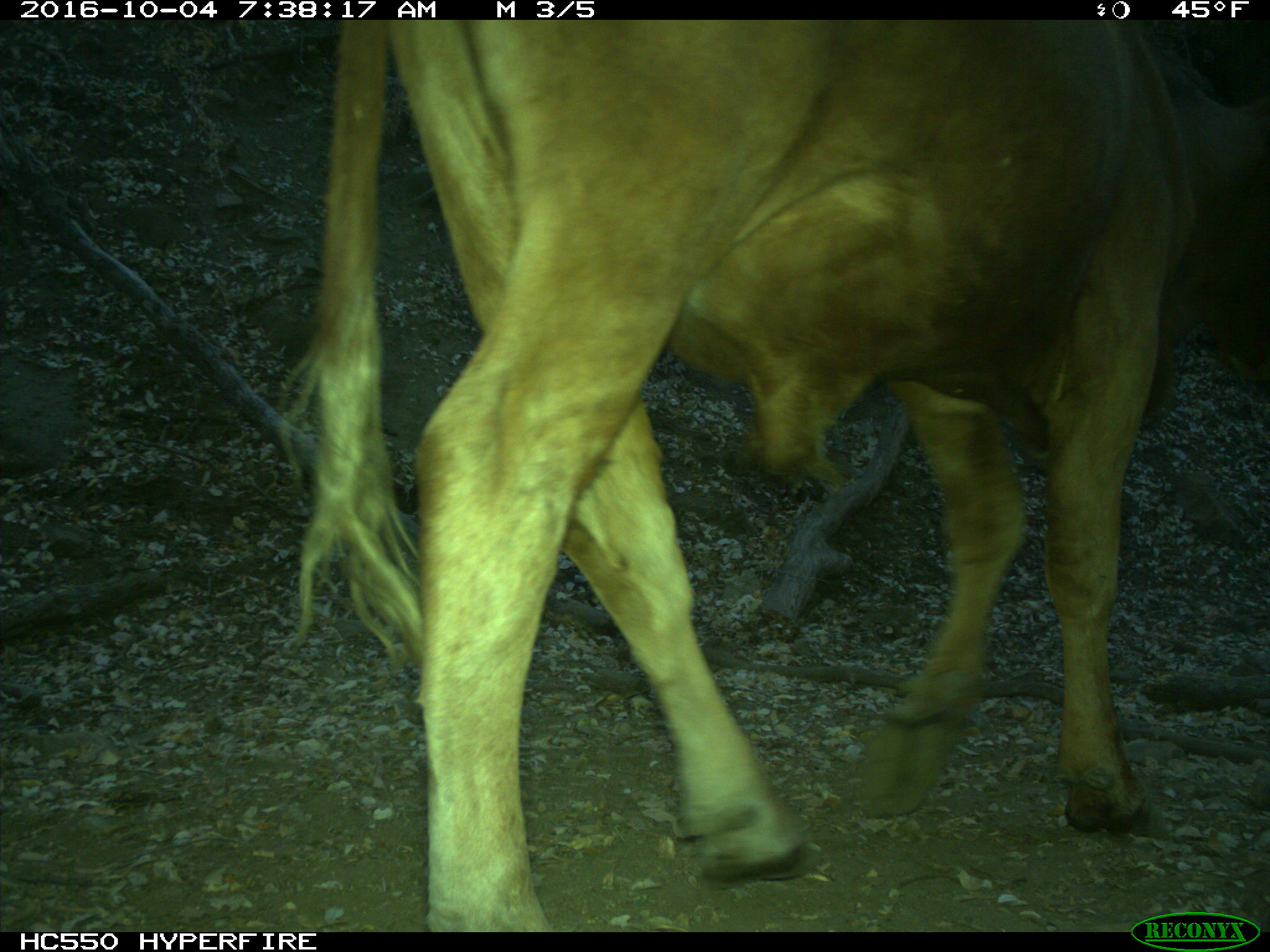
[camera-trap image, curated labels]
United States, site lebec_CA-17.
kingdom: Animalia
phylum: Chordata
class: Mammalia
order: Artiodactyla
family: Bovidae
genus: Bos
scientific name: Bos taurus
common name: domestic cow